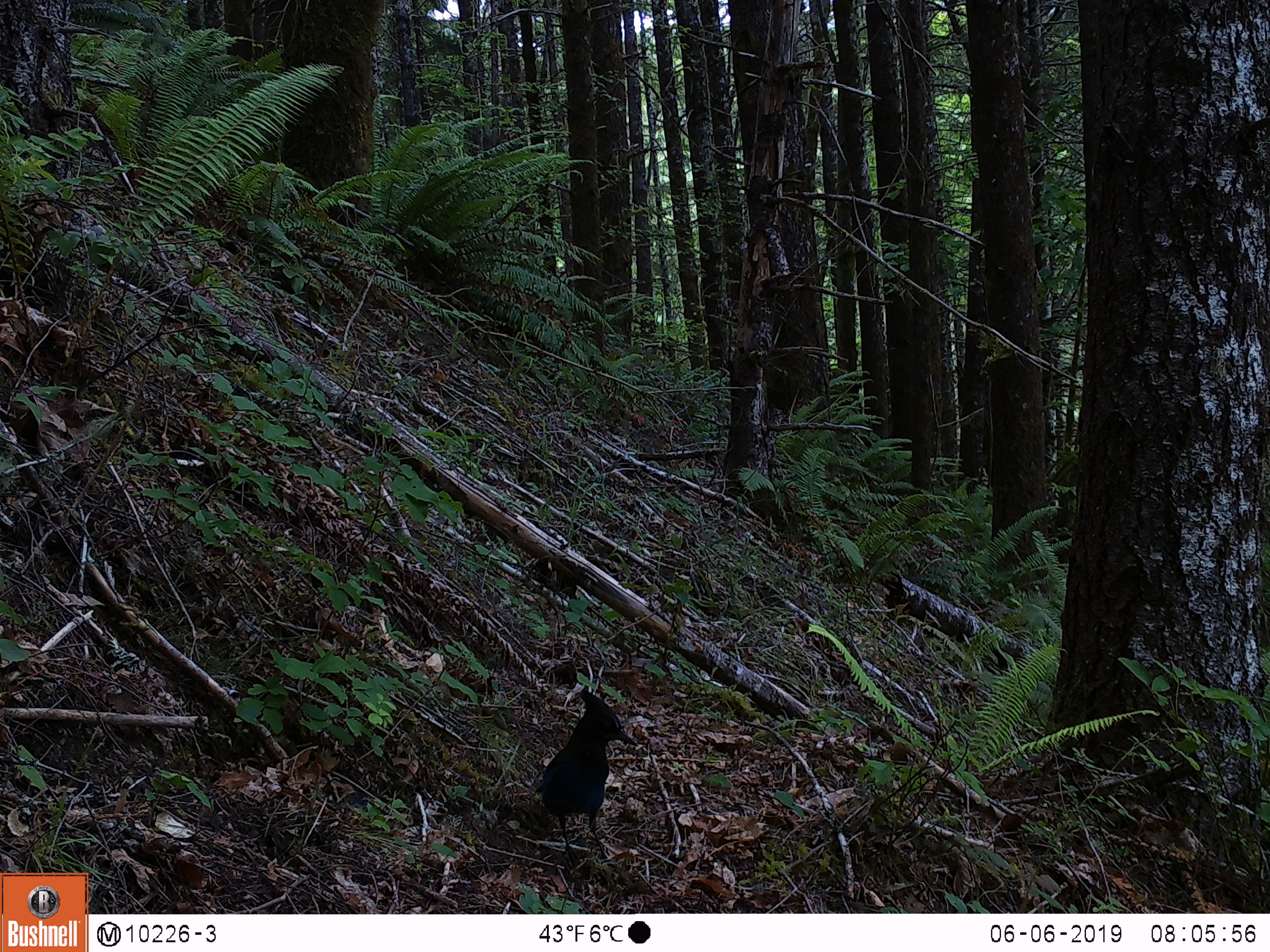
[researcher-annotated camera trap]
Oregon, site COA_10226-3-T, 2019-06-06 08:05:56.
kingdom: Animalia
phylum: Chordata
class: Aves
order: Passeriformes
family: Corvidae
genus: Cyanocitta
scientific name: Cyanocitta stelleri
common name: steller's jay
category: stellers jay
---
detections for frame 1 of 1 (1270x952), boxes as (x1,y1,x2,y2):
stellers jay: (536,682,649,849)